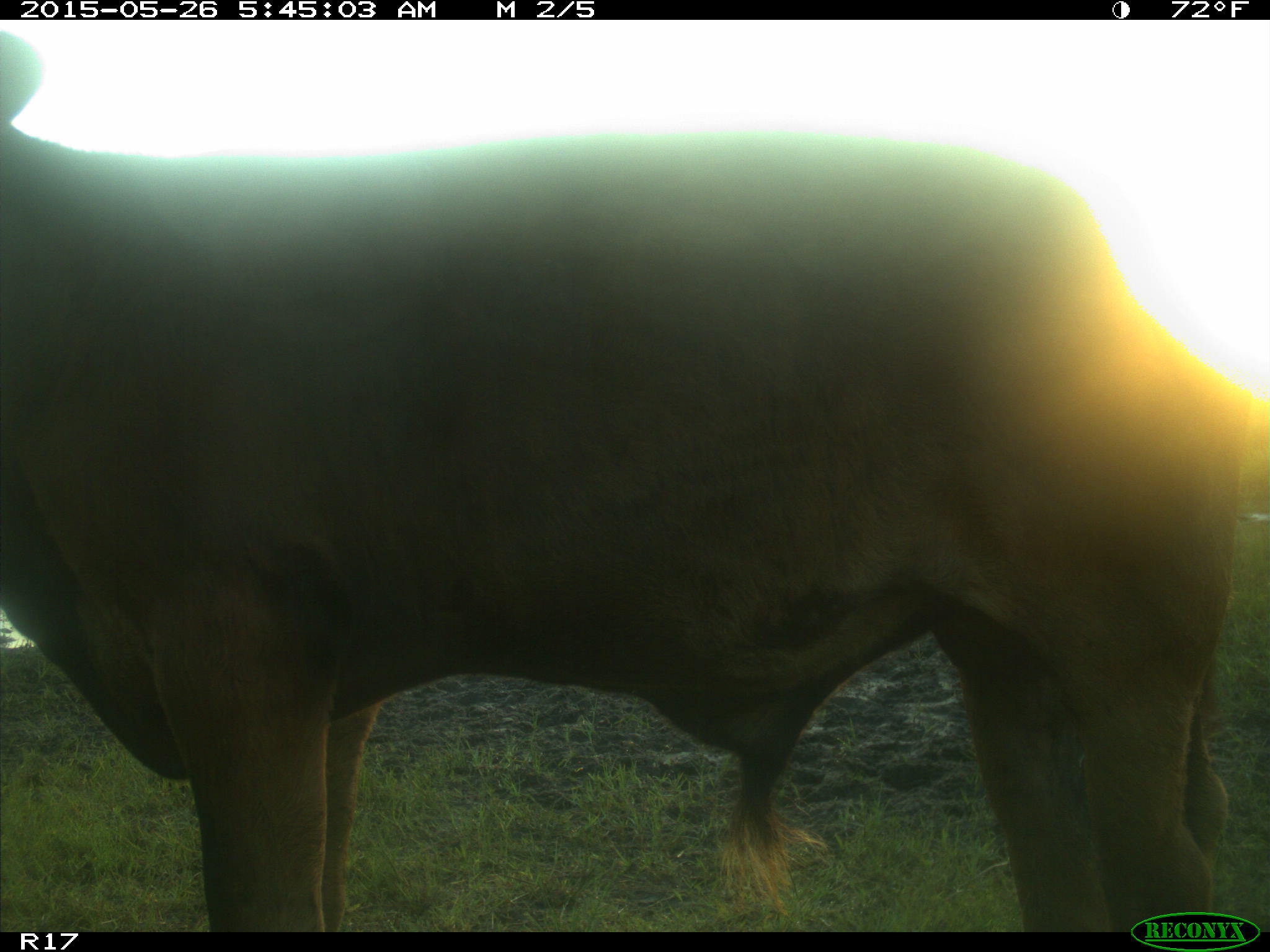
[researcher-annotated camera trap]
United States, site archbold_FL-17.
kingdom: Animalia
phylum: Chordata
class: Mammalia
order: Artiodactyla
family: Bovidae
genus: Bos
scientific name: Bos taurus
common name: domestic cow